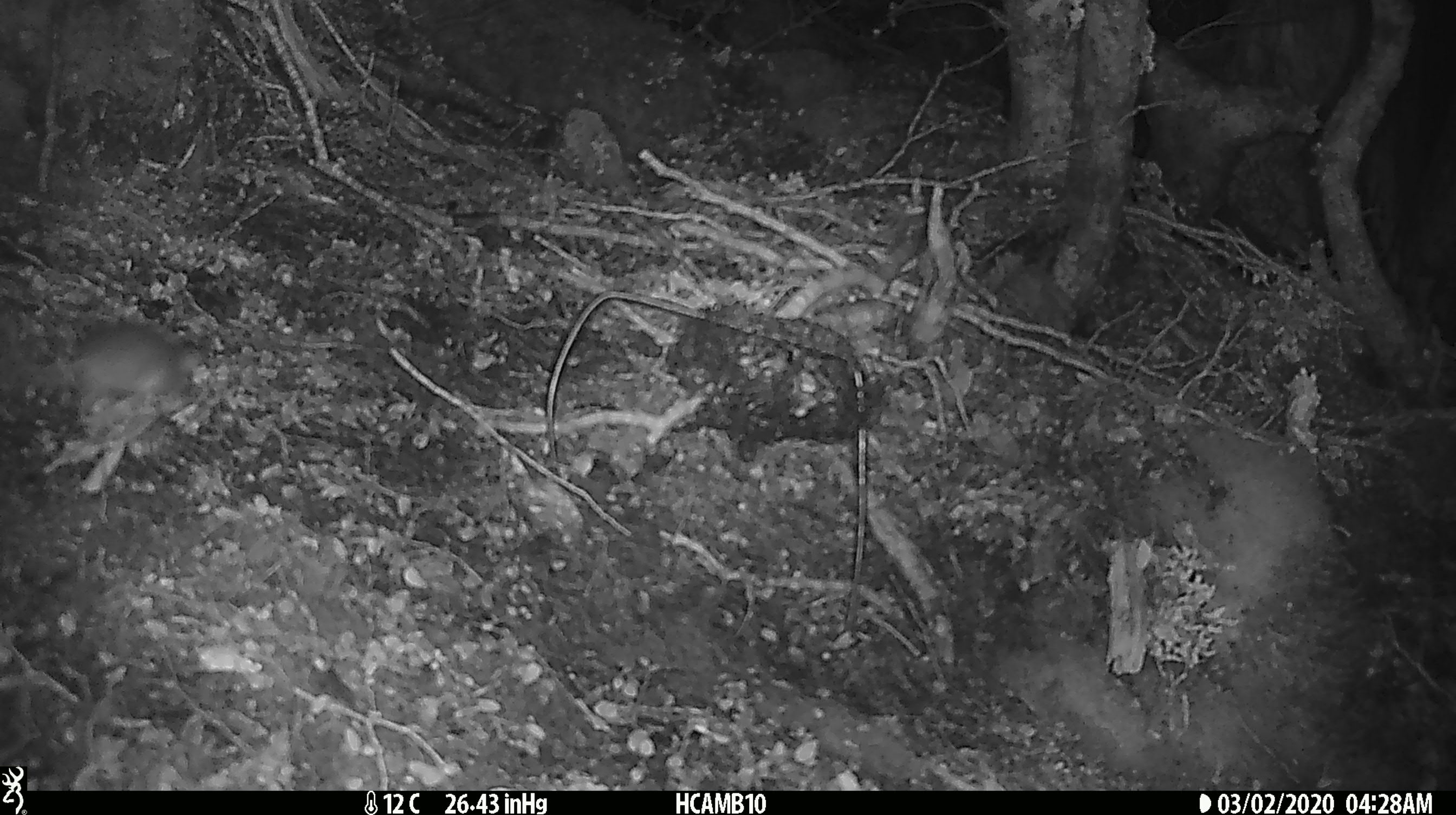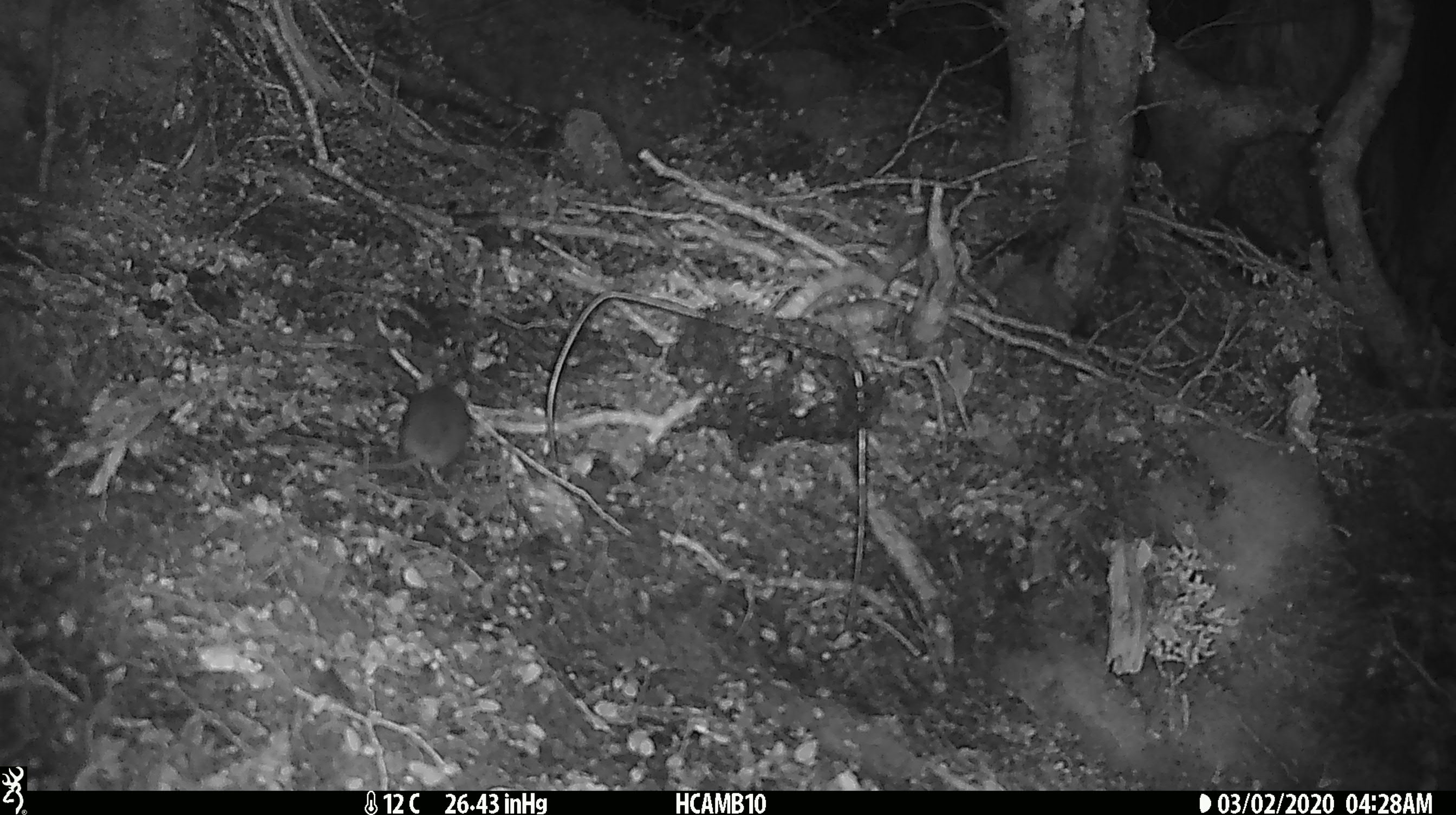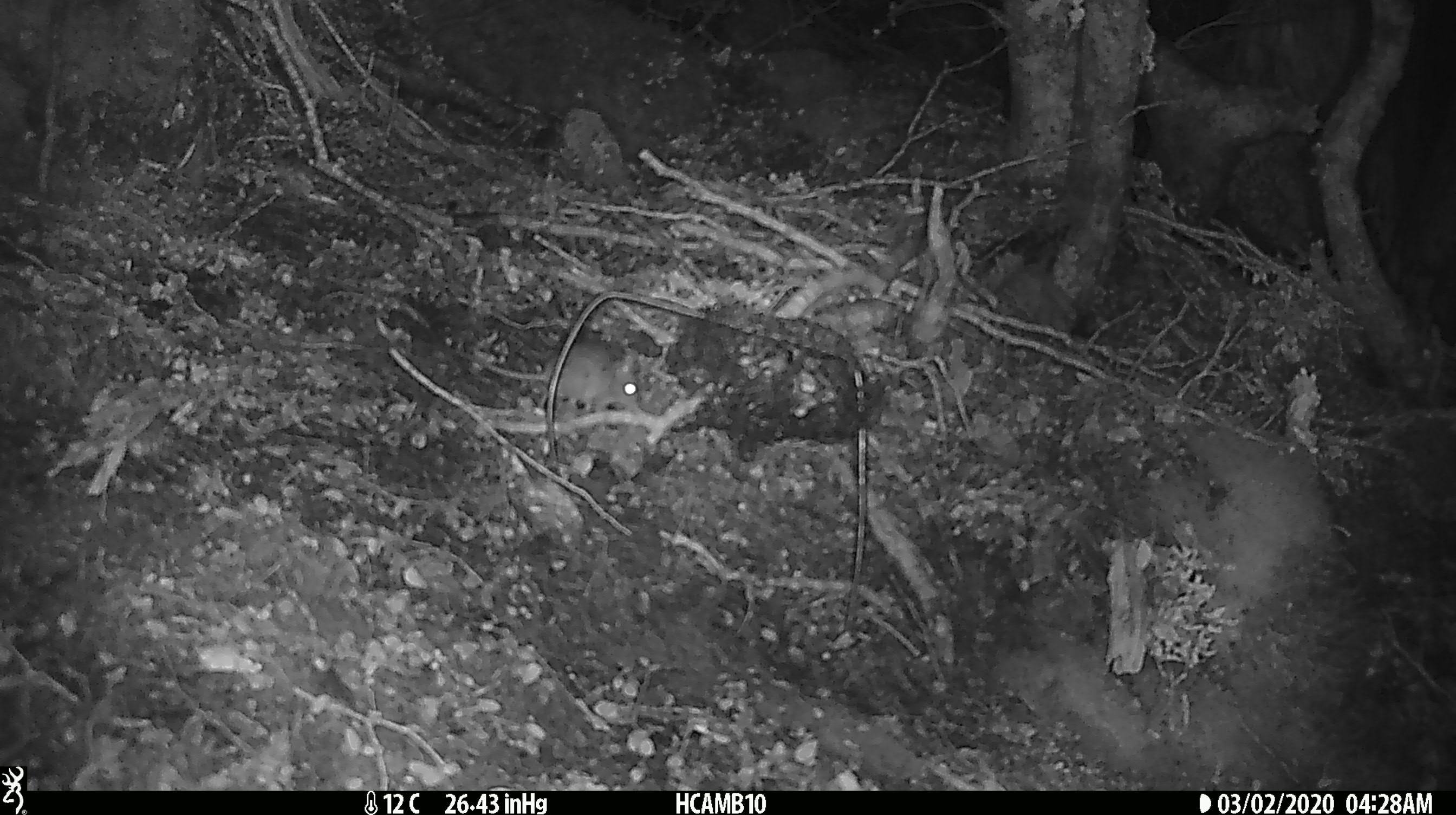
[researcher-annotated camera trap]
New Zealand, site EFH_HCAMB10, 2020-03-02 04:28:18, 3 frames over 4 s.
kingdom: Animalia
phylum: Chordata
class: Mammalia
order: Rodentia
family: Muridae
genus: Mus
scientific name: Mus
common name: mouse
Mouse (Mus).